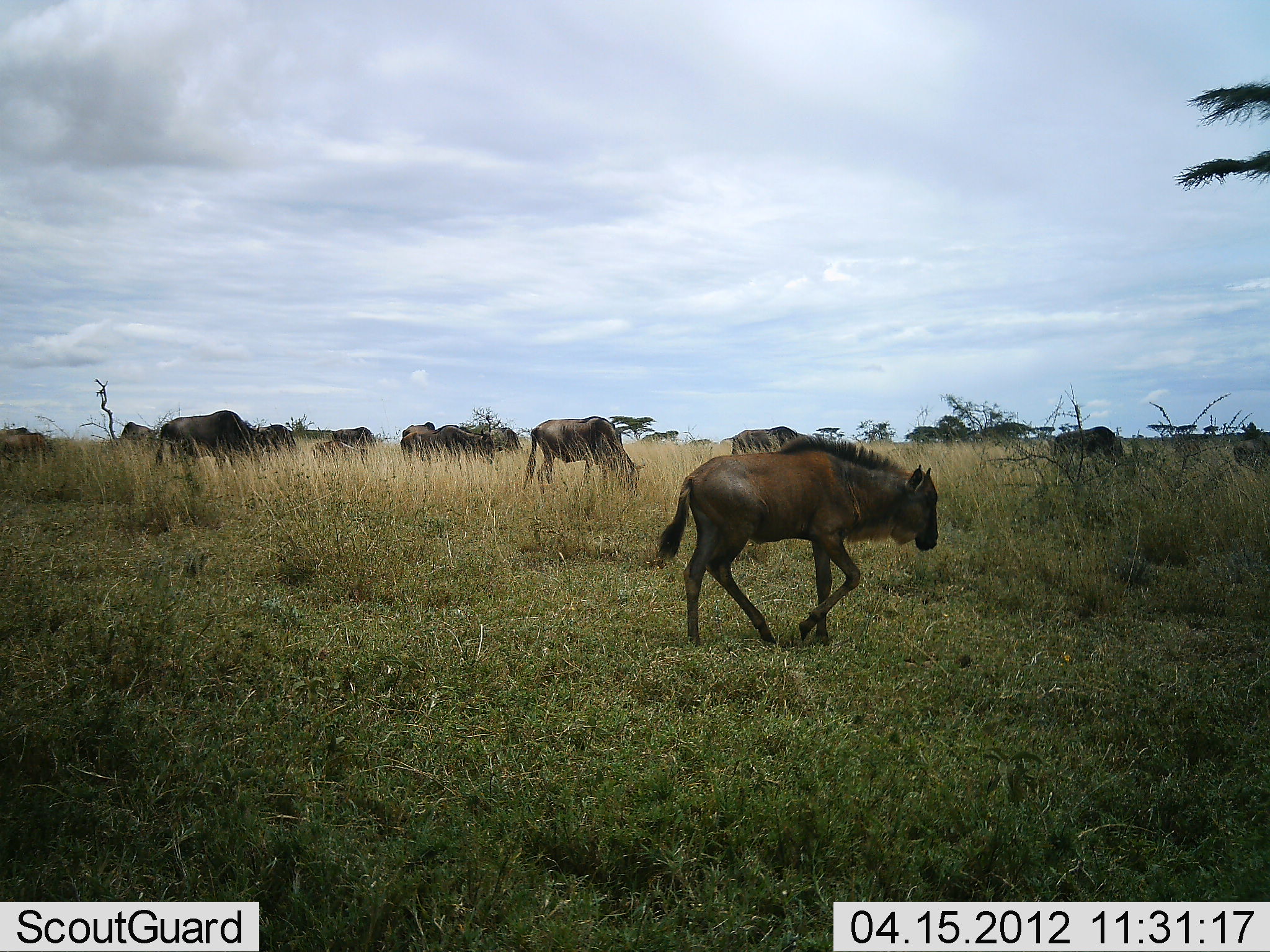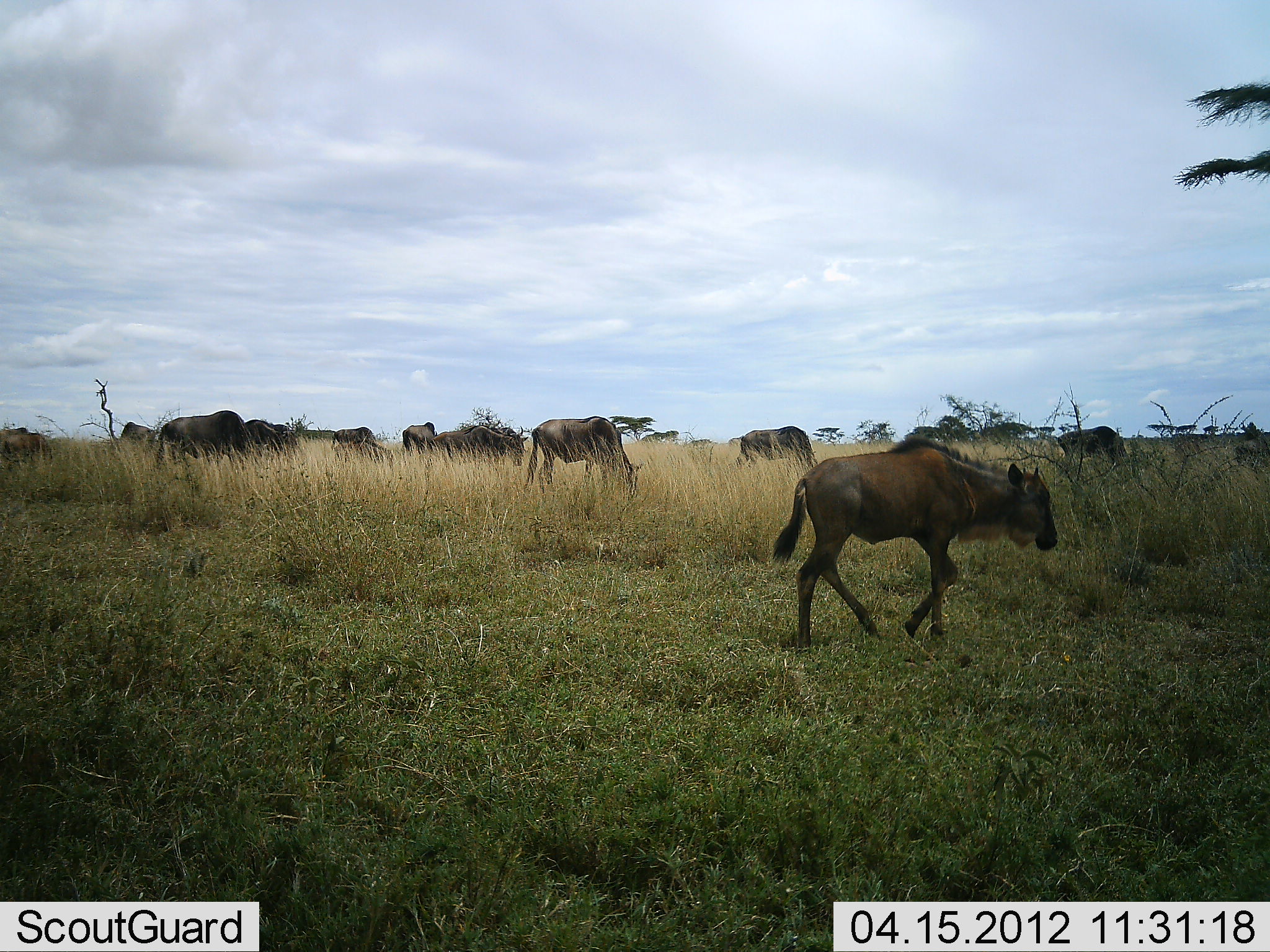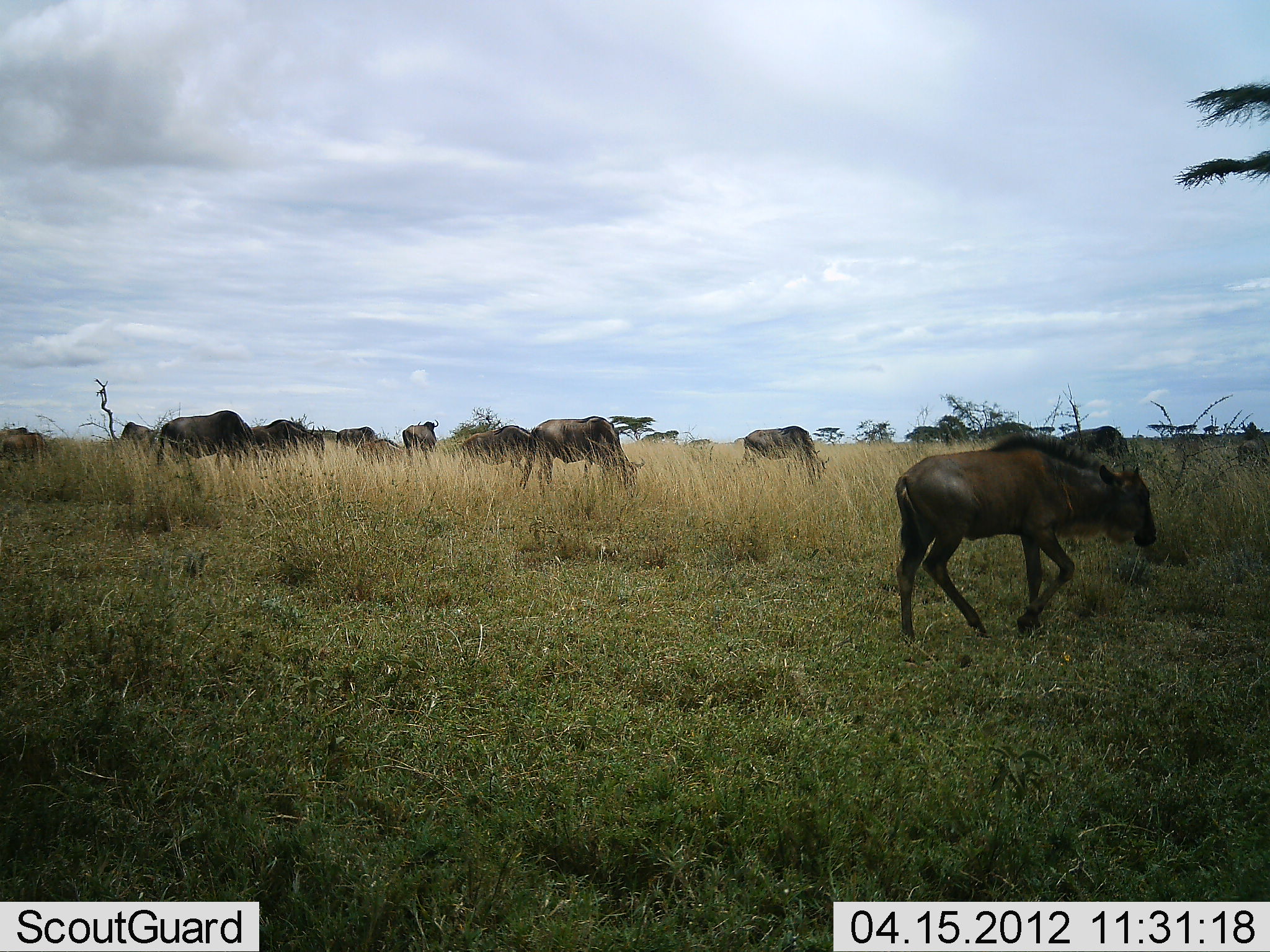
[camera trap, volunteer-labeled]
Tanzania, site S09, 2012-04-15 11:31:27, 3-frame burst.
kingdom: Animalia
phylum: Chordata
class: Mammalia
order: Artiodactyla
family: Bovidae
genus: Connochaetes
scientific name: Connochaetes taurinus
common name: blue wildebeest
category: wildebeest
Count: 11-50.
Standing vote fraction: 46%.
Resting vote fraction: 0%.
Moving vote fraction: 88%.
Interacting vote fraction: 0%.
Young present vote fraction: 58%.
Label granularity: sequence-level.